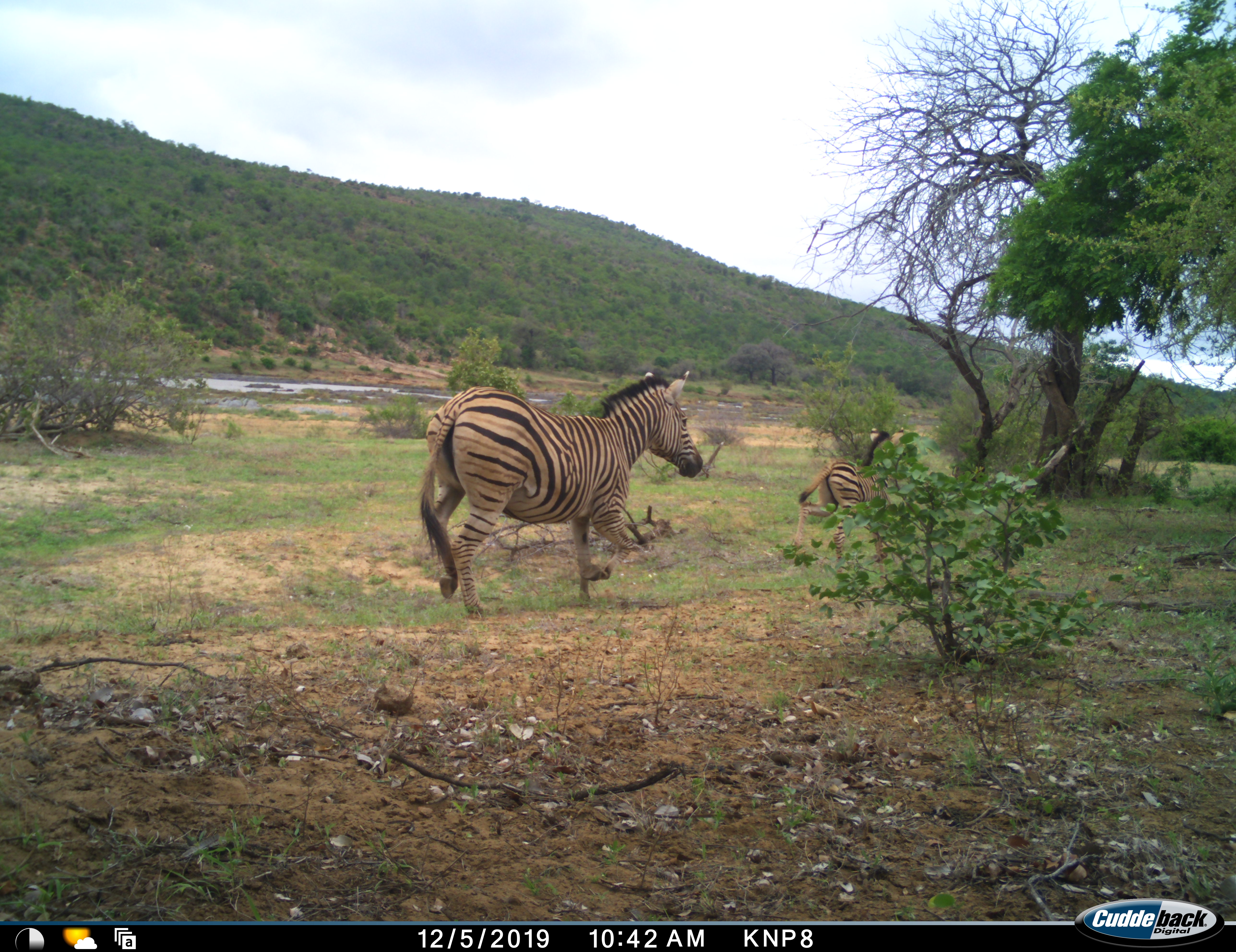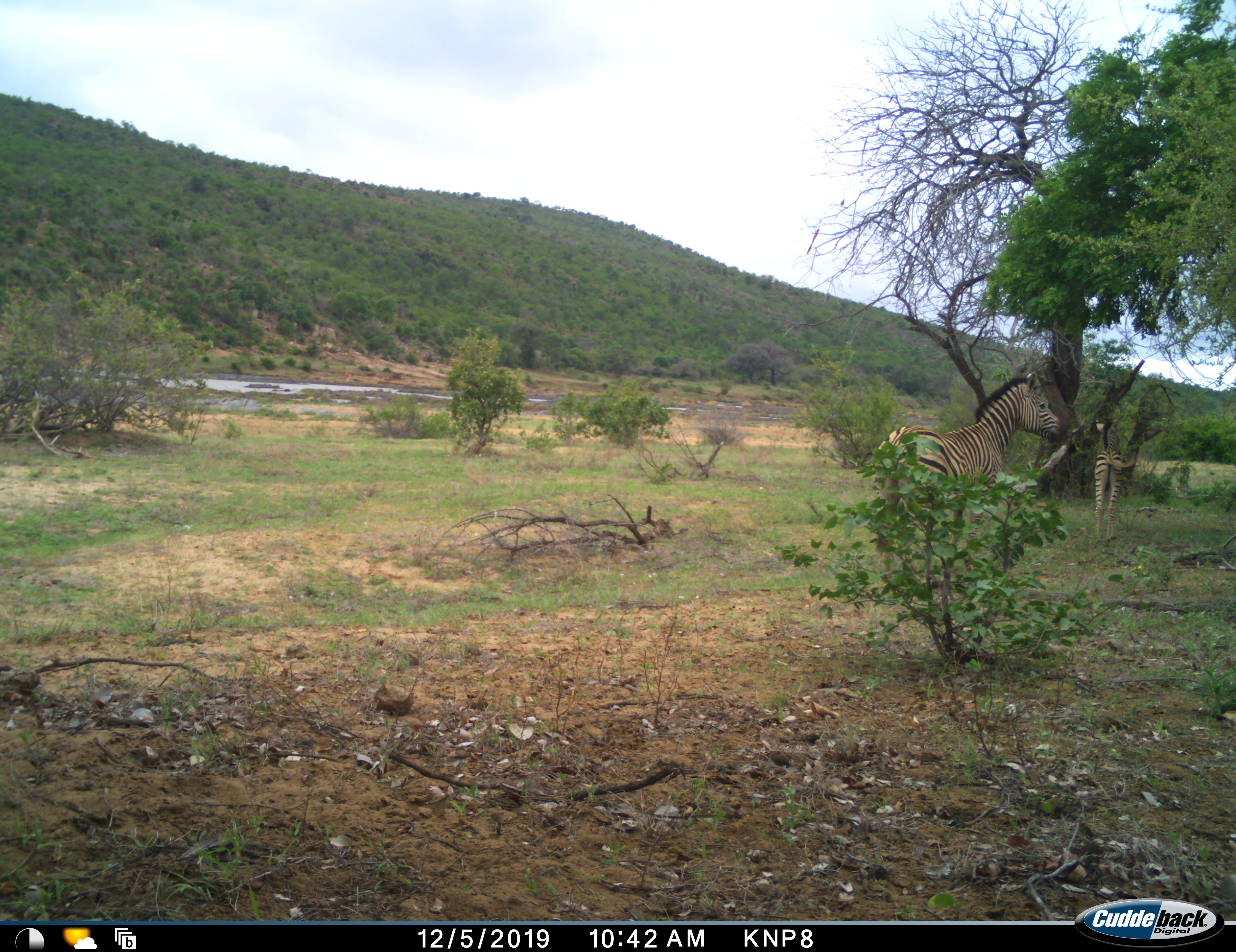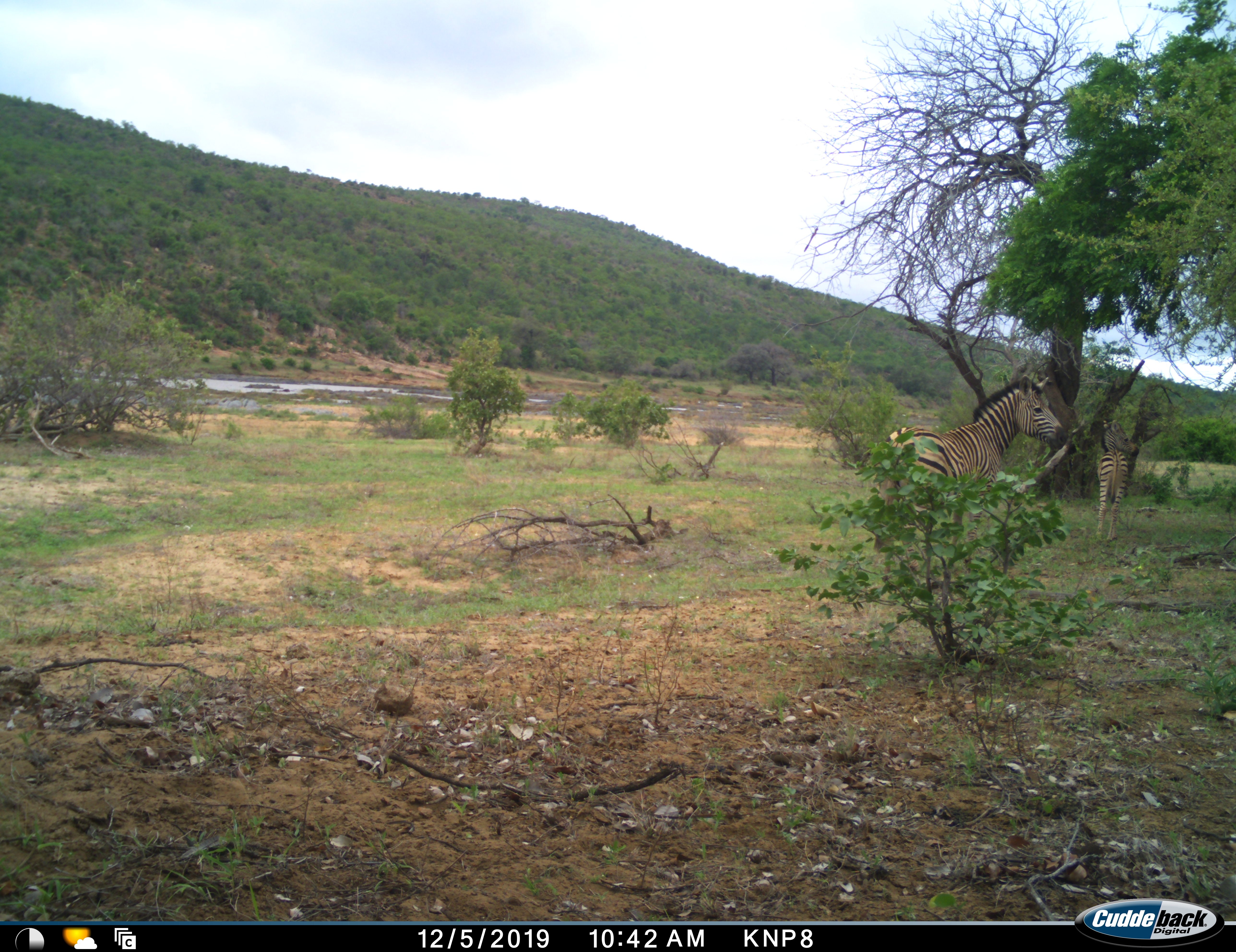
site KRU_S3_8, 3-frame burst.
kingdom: Animalia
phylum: Chordata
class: Mammalia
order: Perissodactyla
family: Equidae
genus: Equus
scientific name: Equus quagga burchellii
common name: burchell's zebra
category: zebraburchells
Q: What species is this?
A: Zebraburchells (burchell's zebra) (Equus quagga burchellii).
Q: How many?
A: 2.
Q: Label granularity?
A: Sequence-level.